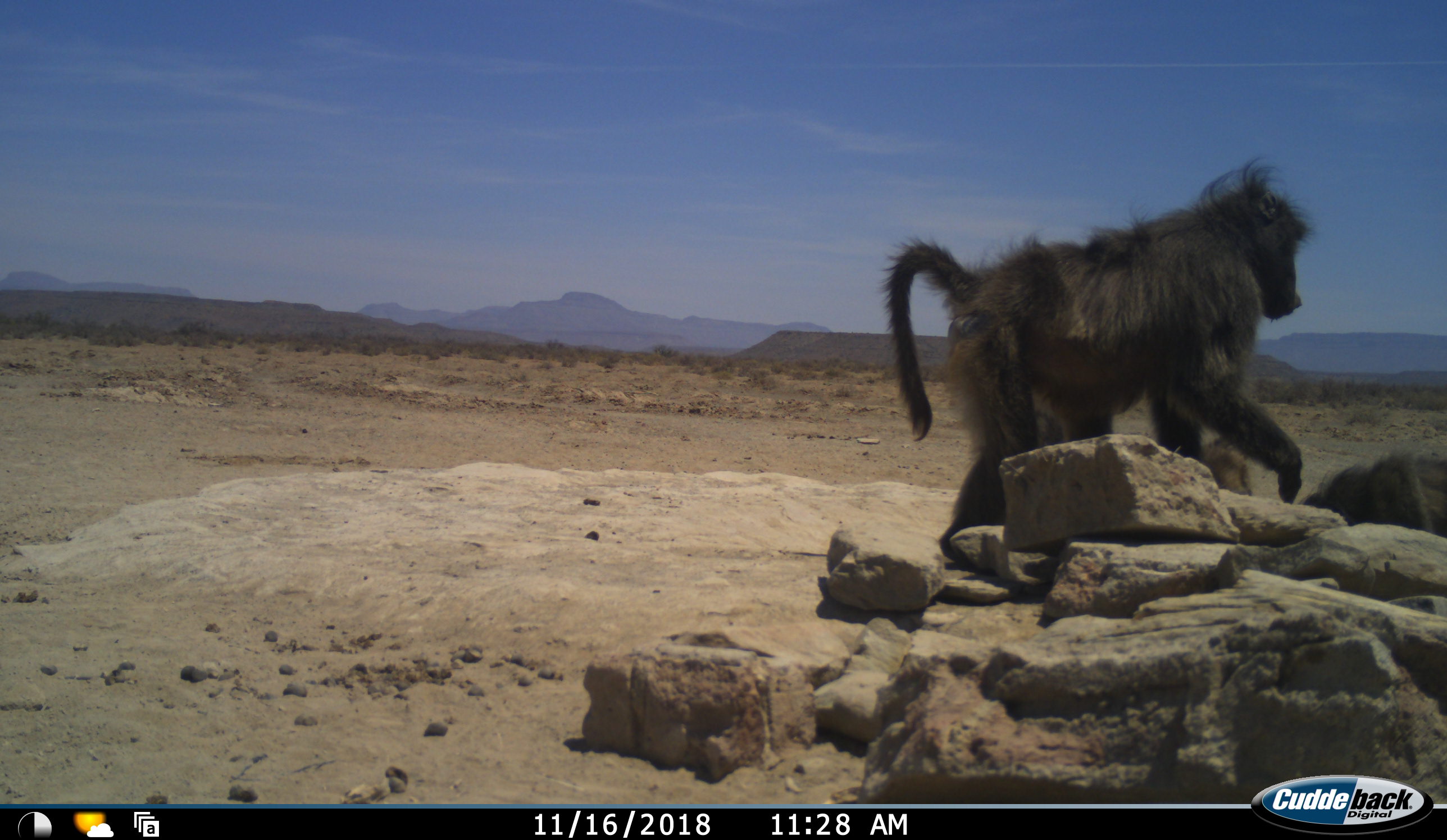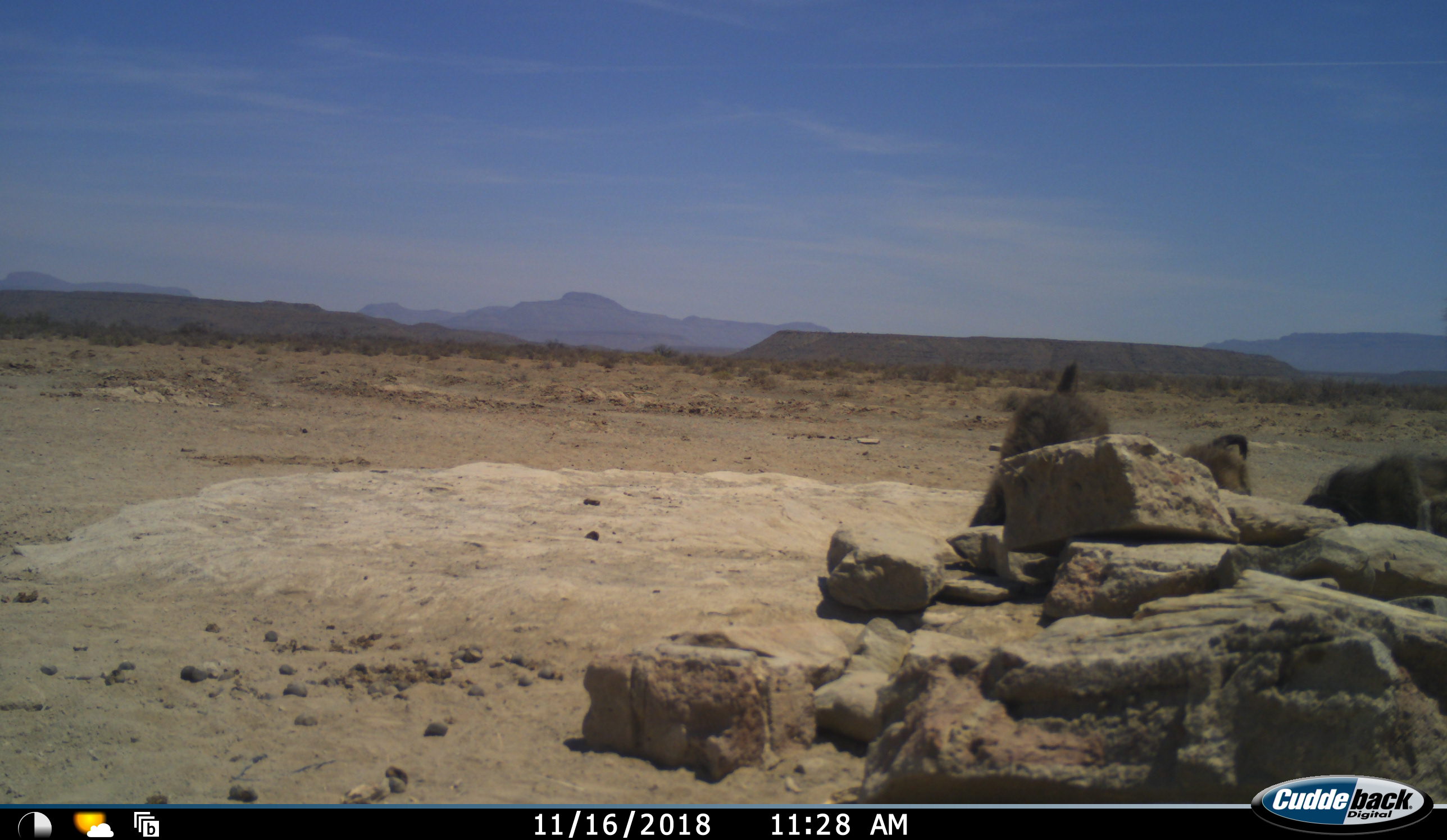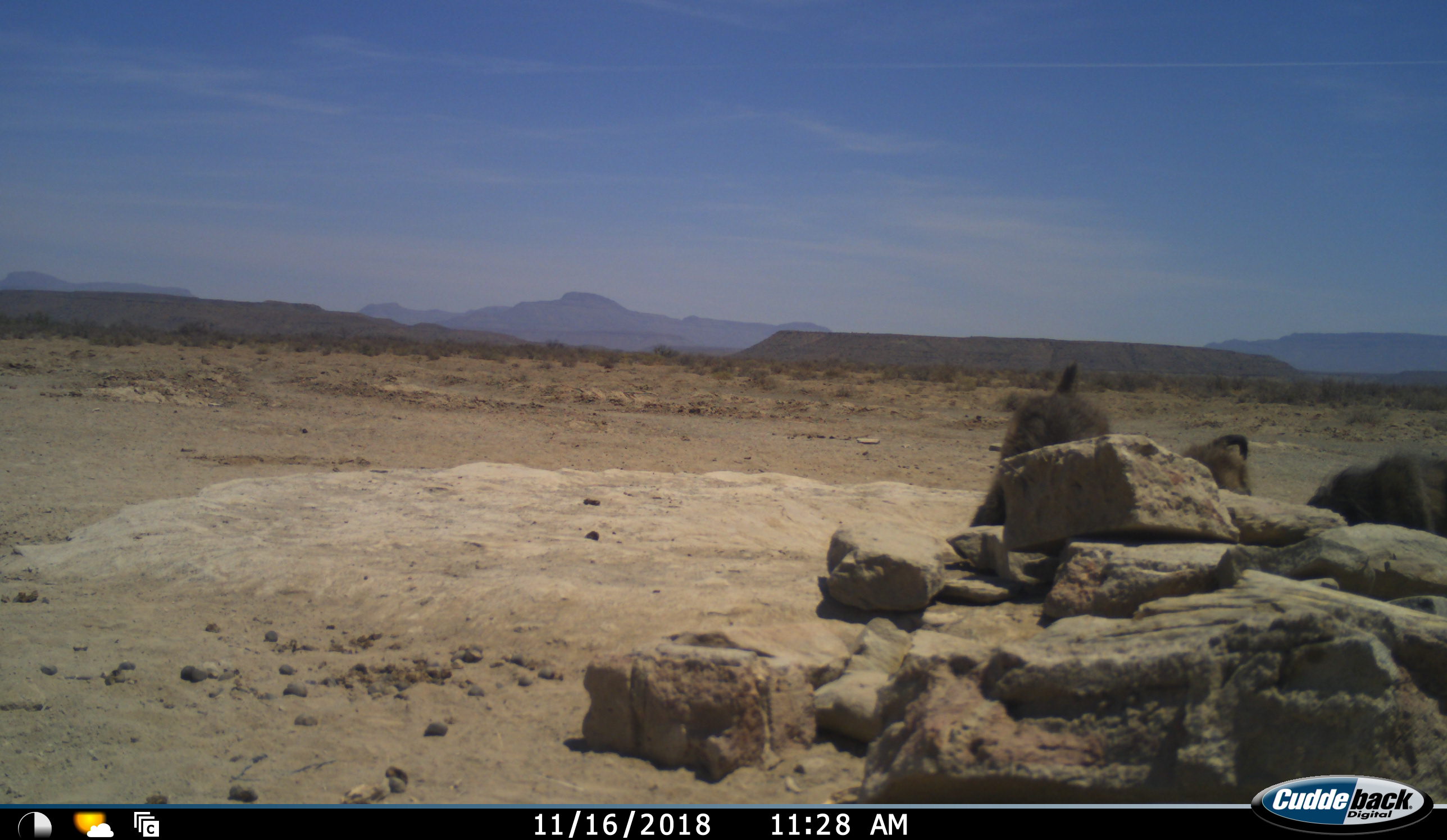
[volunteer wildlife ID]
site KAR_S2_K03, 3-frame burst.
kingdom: Animalia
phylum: Chordata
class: Mammalia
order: Primates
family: Cercopithecidae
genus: Papio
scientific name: Papio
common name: baboon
Baboon (Papio), count 4. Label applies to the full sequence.